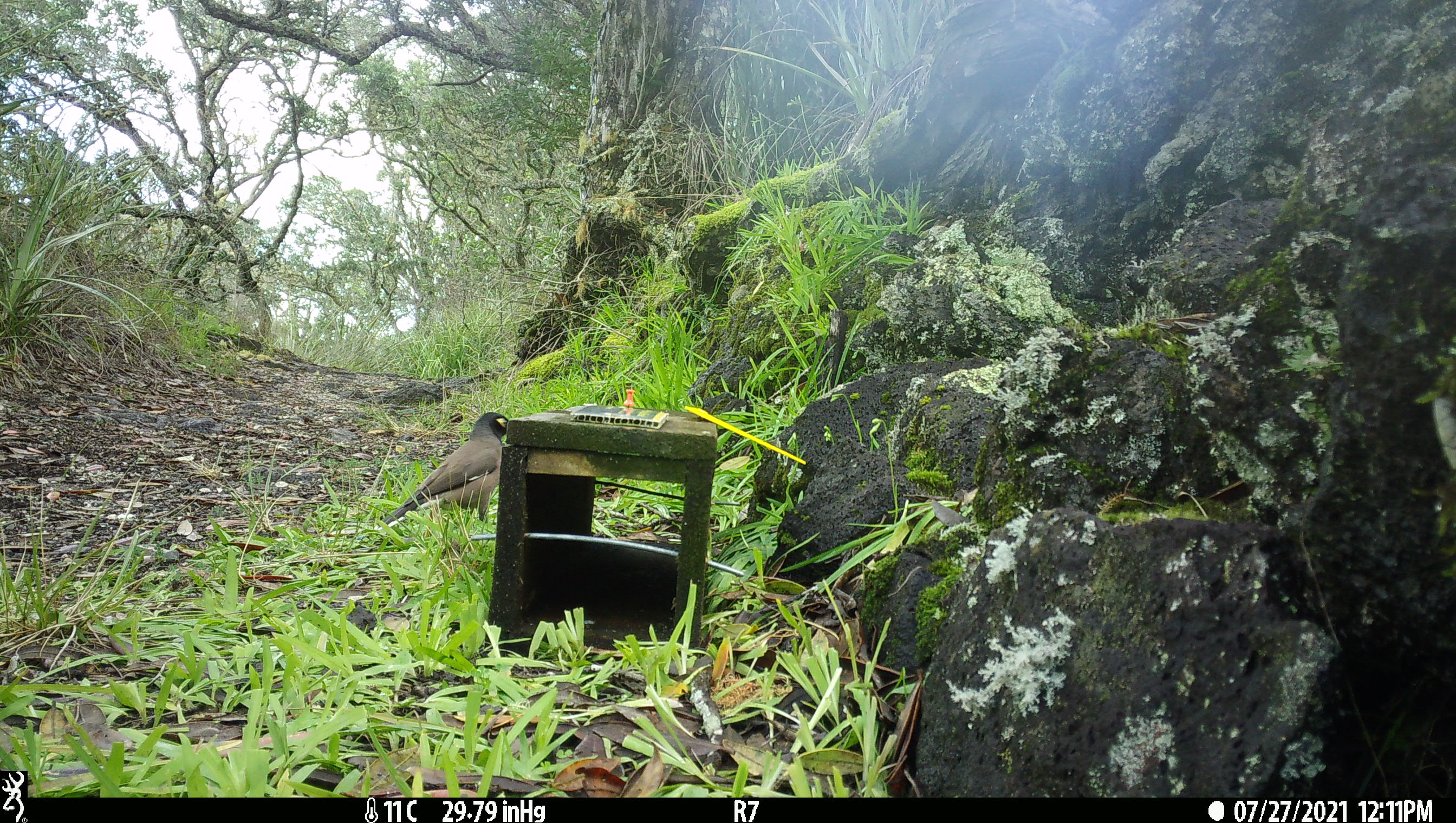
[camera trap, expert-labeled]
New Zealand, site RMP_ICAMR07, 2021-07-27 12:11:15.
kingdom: Animalia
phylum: Chordata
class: Aves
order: Passeriformes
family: Sturnidae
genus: Acridotheres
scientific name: Acridotheres tristis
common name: common myna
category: myna